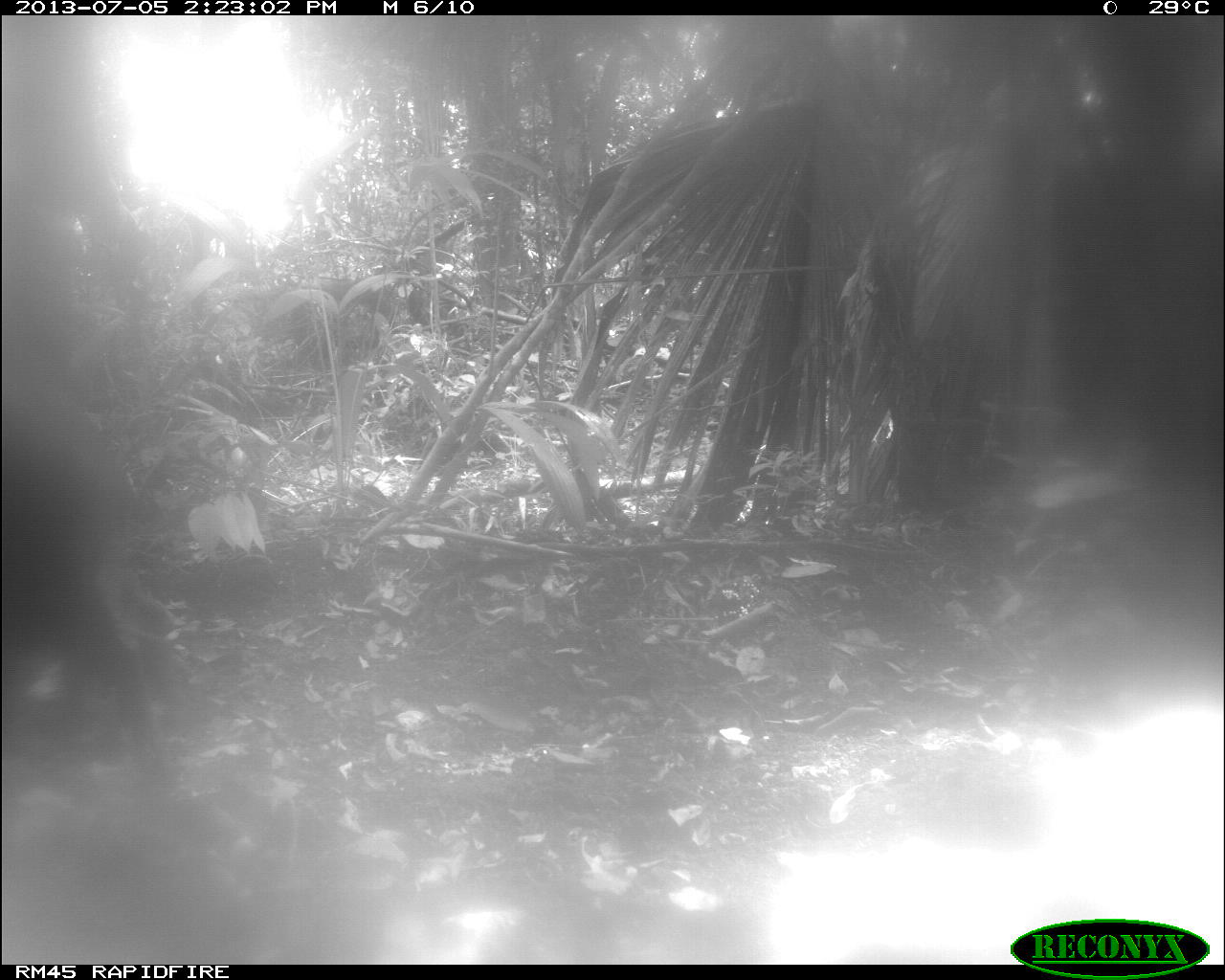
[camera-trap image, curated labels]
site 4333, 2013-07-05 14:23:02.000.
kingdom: Animalia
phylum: Chordata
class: Mammalia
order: Artiodactyla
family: Tayassuidae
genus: Tayassu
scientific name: Tayassu pecari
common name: white-lipped peccary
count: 3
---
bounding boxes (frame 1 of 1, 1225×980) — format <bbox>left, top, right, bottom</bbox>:
tayassu pecari: <bbox>0, 409, 169, 758</bbox>